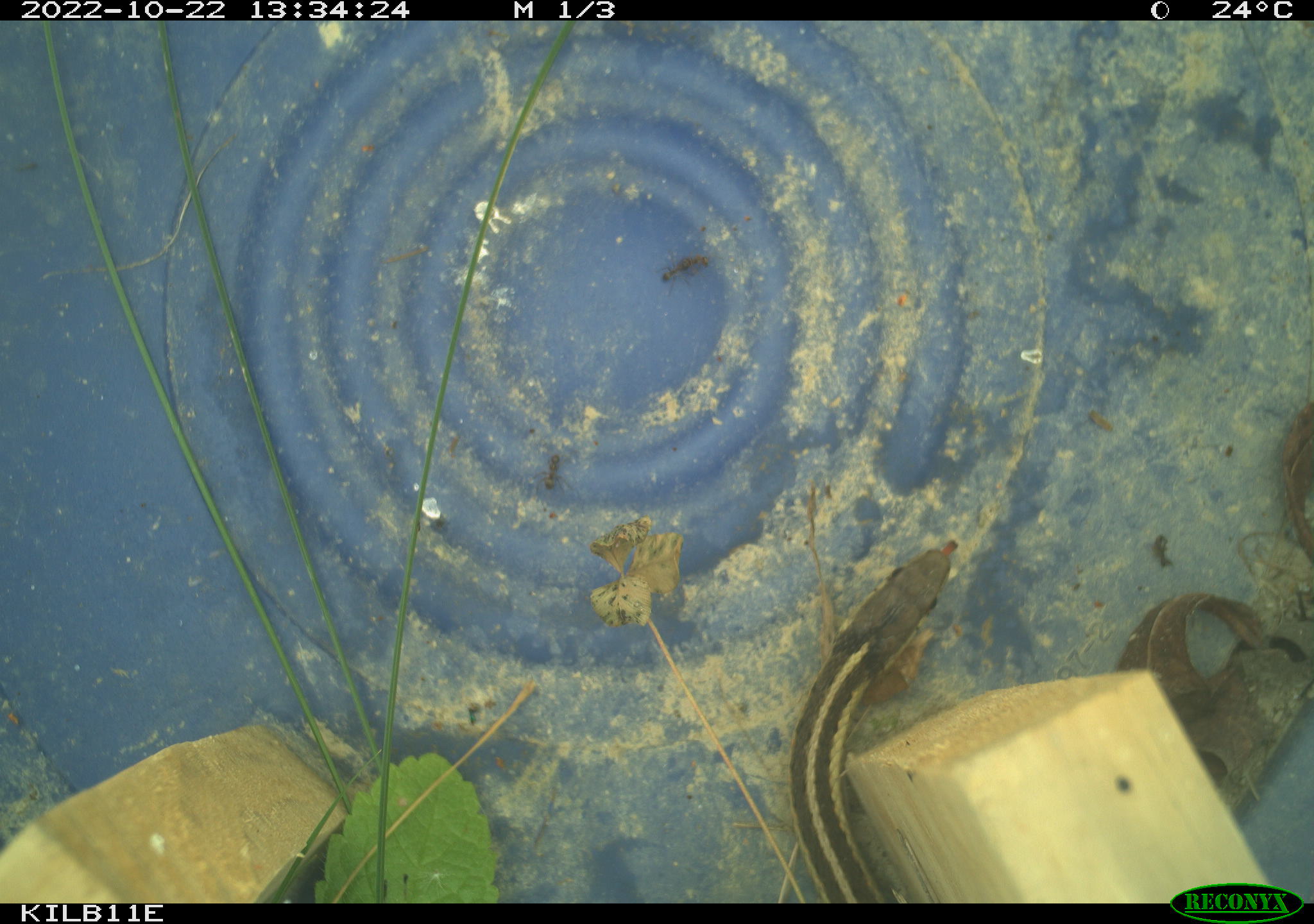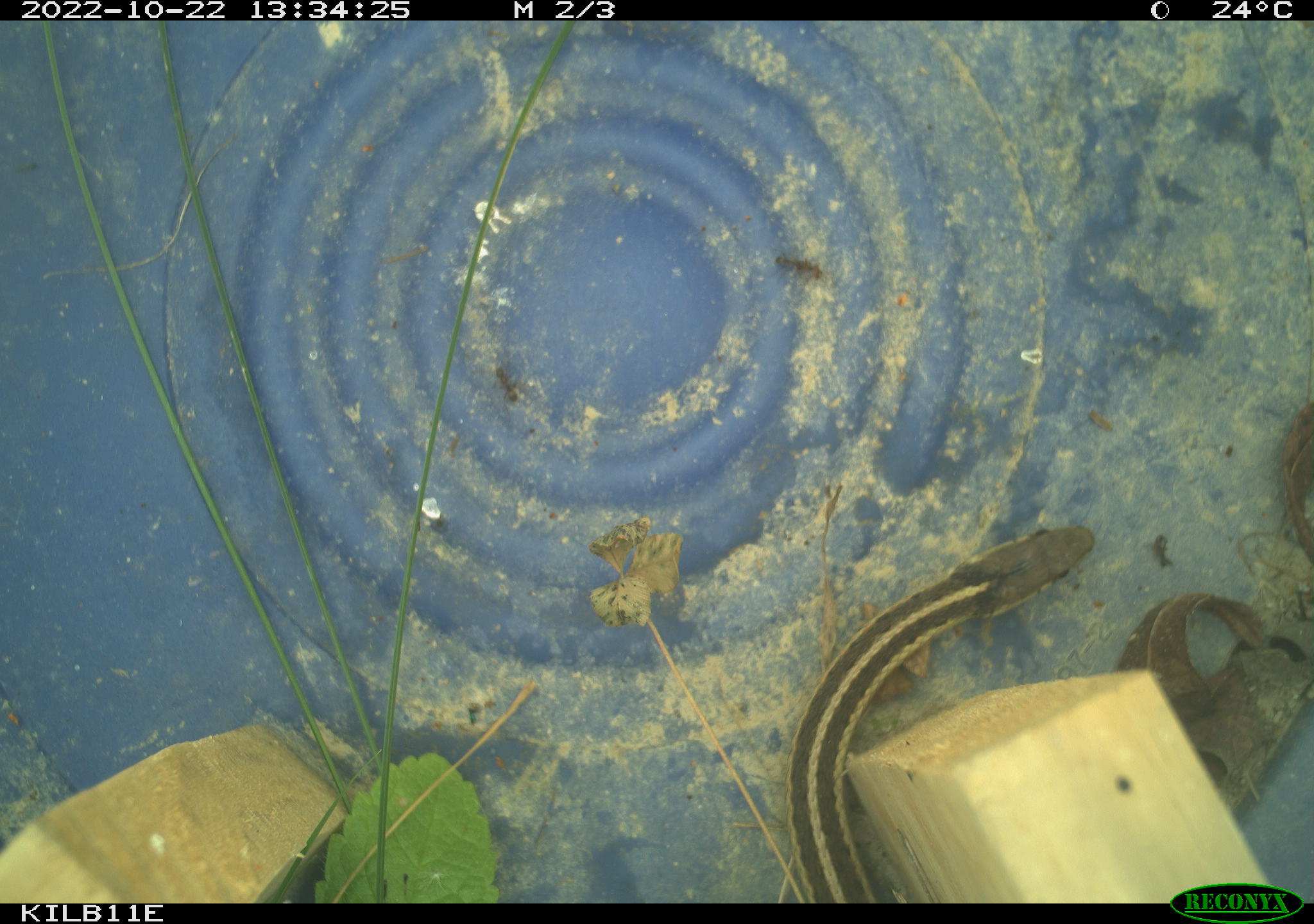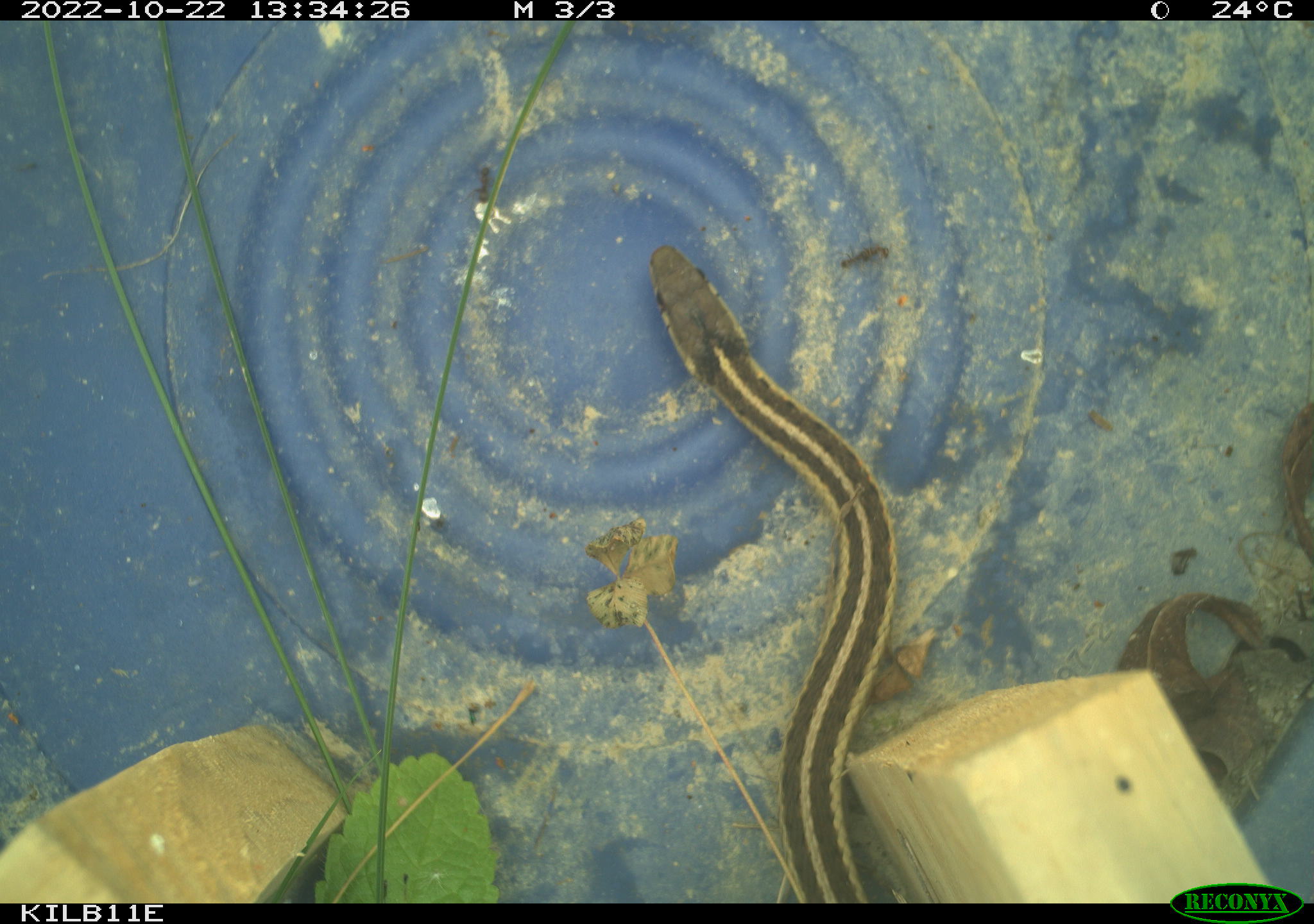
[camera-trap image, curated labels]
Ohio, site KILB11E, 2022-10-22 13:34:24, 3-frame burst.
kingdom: Animalia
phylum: Chordata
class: Reptilia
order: Squamata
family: Colubridae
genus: Thamnophis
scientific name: Thamnophis sirtalis sirtalis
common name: eastern gartersnake